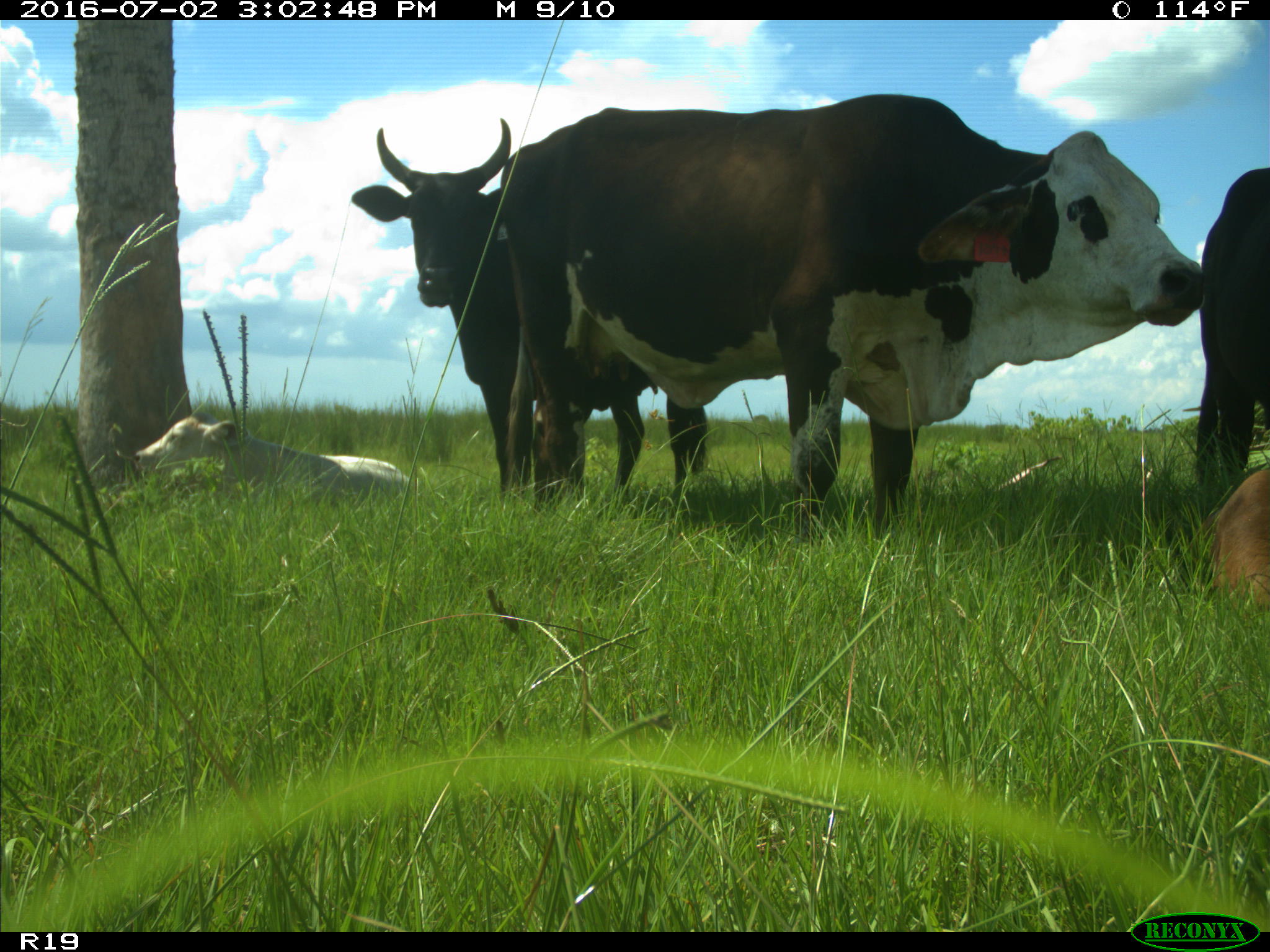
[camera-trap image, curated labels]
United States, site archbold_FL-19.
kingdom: Animalia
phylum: Chordata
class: Mammalia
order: Artiodactyla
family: Bovidae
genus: Bos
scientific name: Bos taurus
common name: domestic cow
Bos taurus (domestic cow).